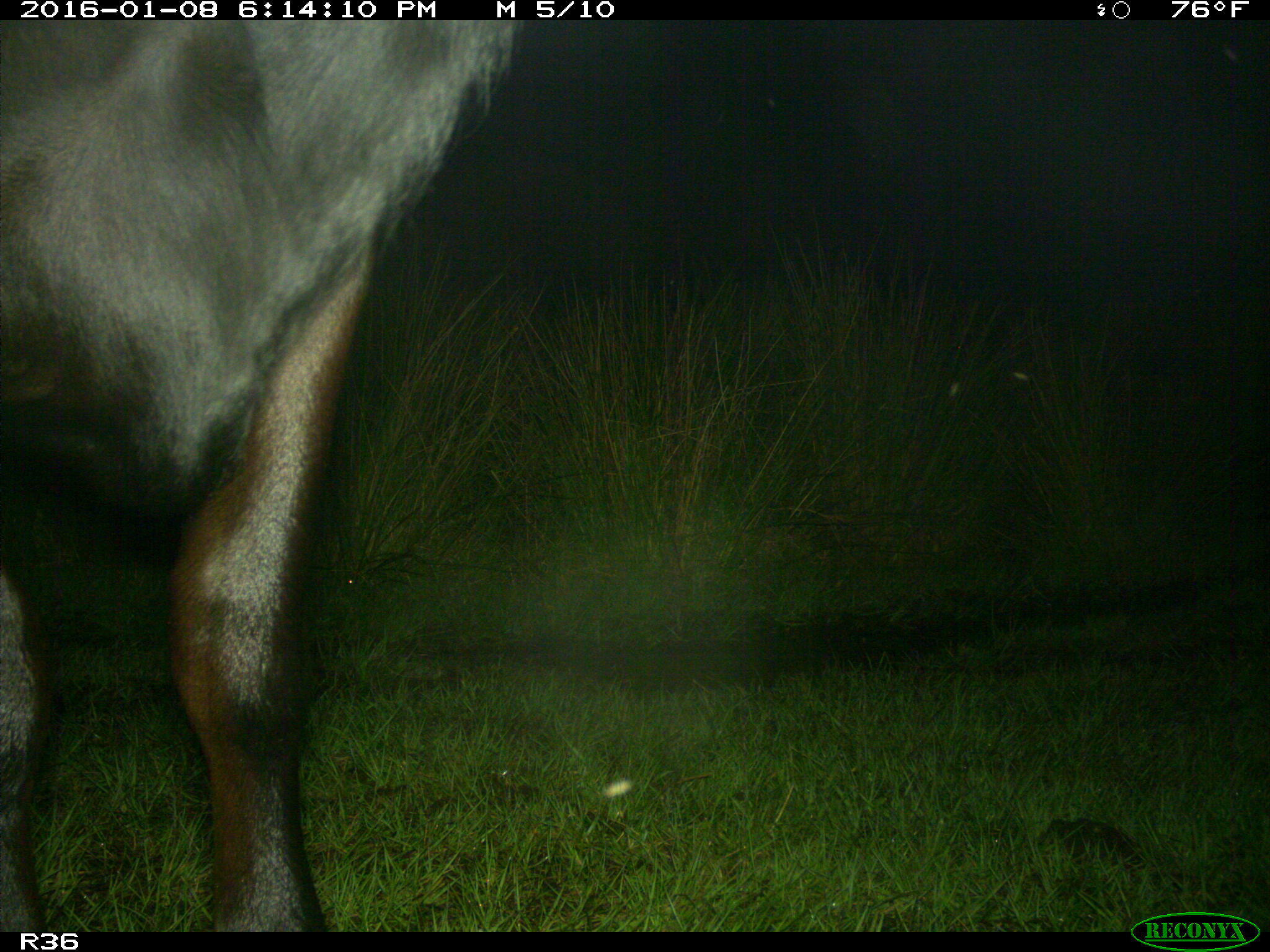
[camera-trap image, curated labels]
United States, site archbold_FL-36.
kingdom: Animalia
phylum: Chordata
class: Mammalia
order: Artiodactyla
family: Bovidae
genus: Bos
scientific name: Bos taurus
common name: domestic cow